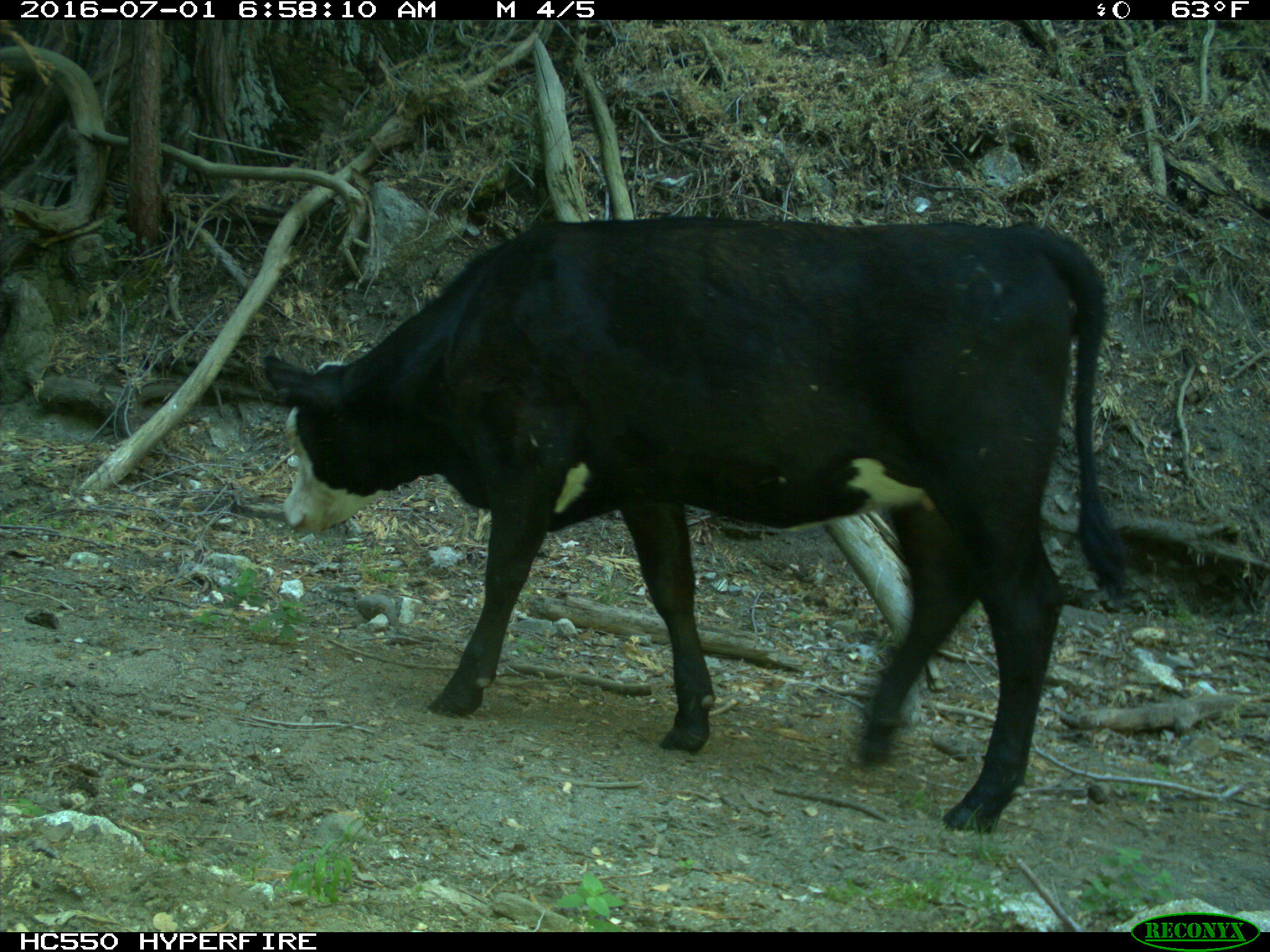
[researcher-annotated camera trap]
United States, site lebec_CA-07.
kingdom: Animalia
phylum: Chordata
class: Mammalia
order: Artiodactyla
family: Bovidae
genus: Bos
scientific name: Bos taurus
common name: domestic cow